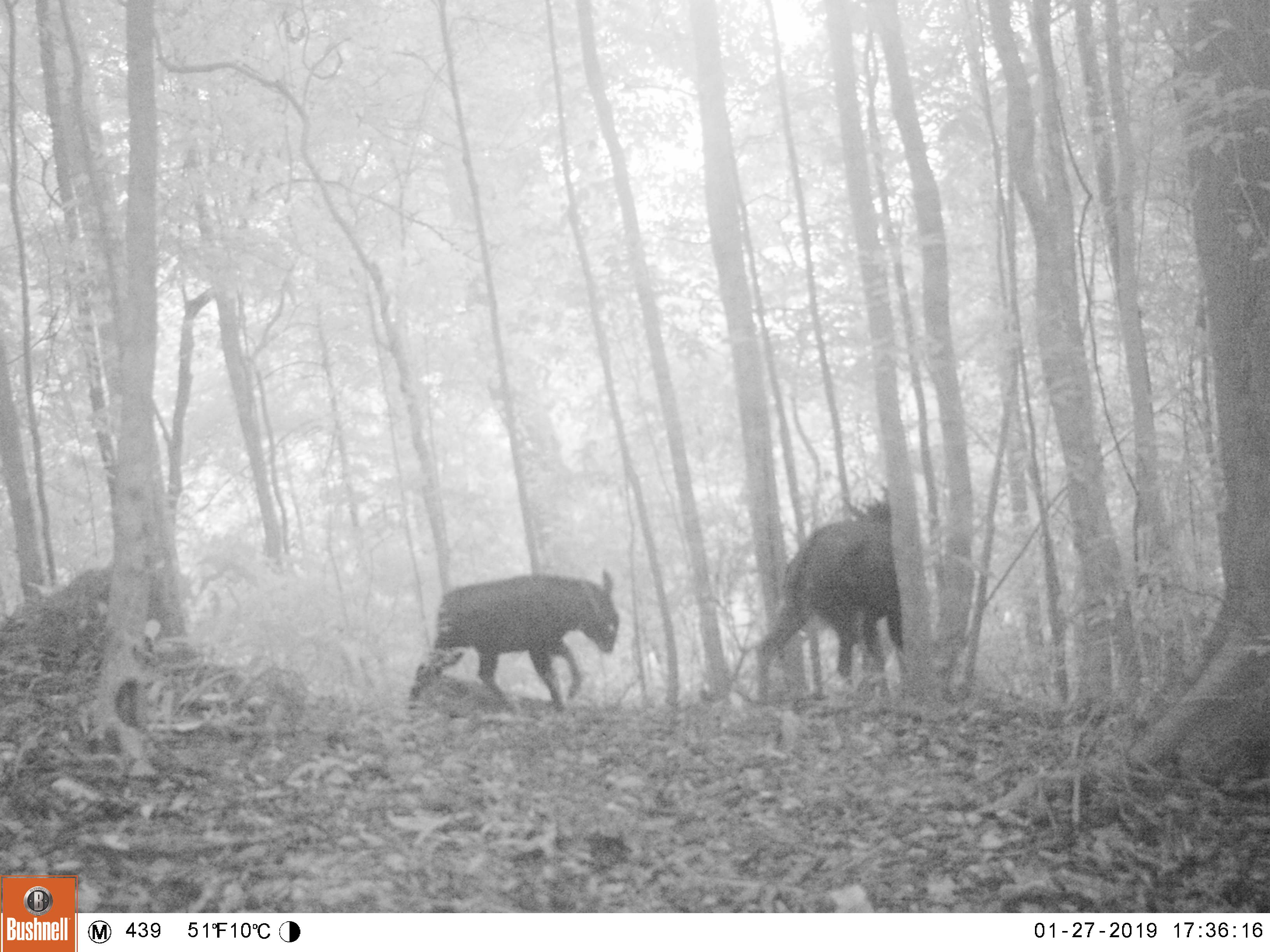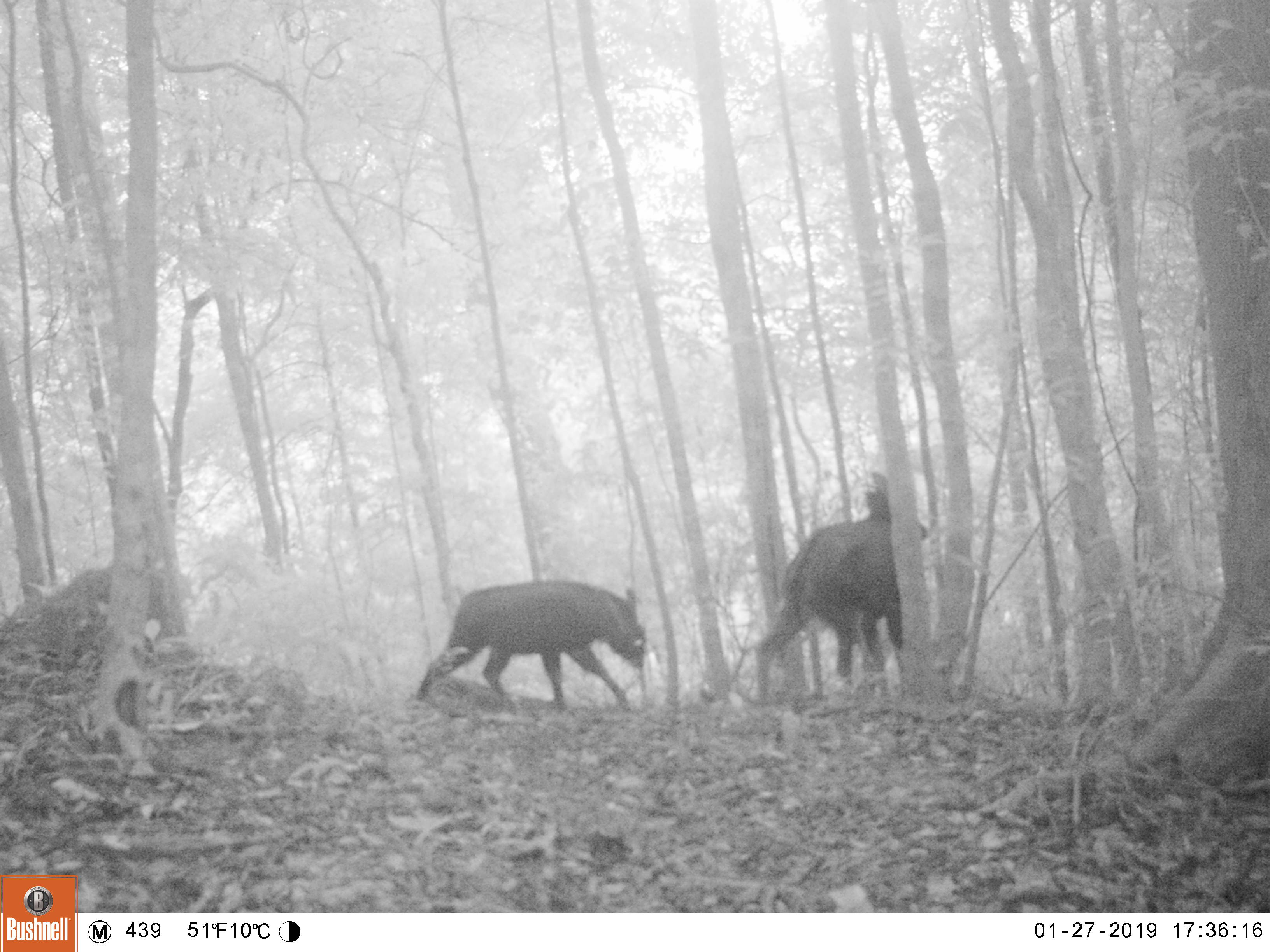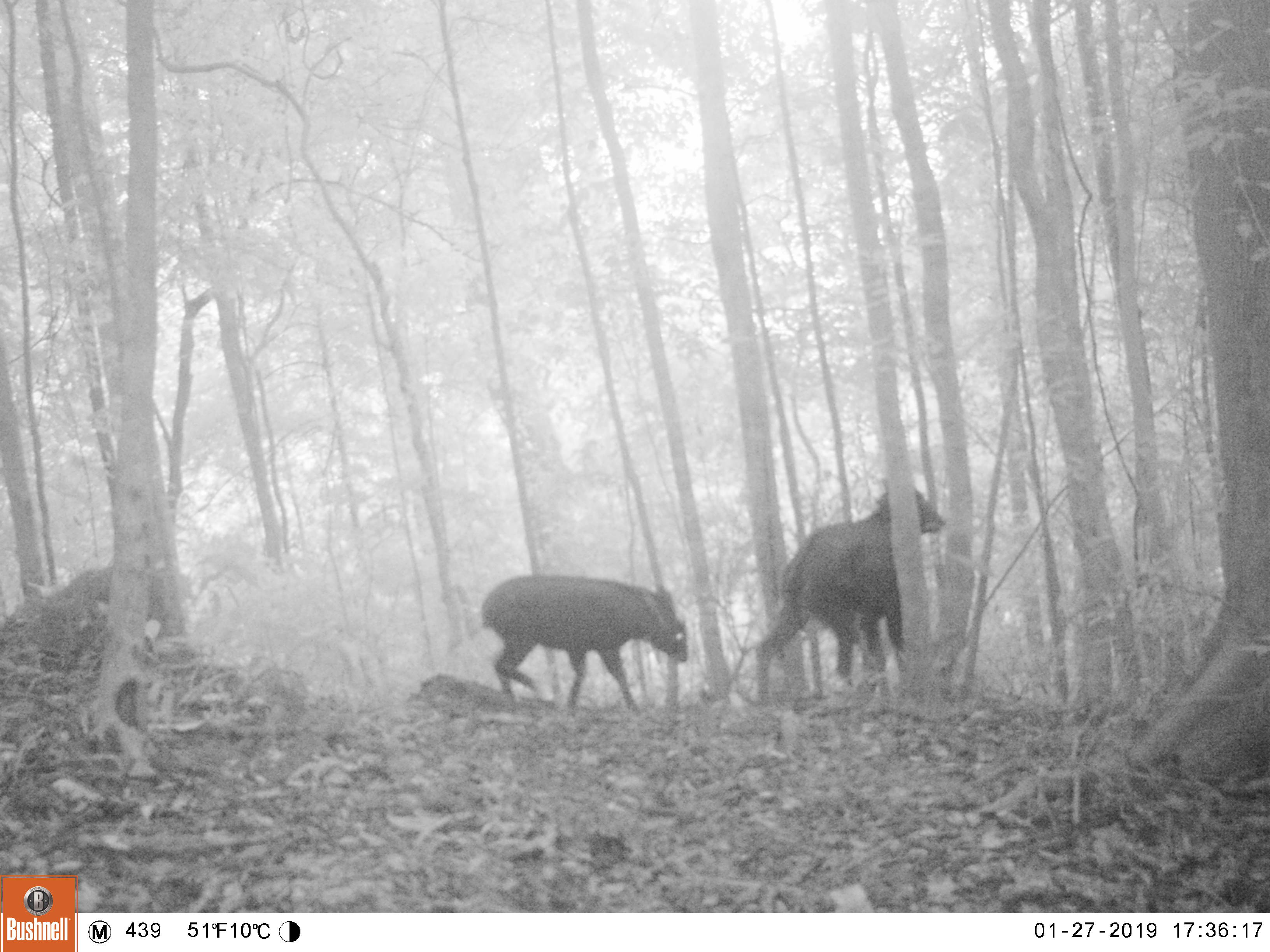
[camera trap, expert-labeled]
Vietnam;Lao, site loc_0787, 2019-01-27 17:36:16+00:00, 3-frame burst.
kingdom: Animalia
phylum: Chordata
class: Mammalia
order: Artiodactyla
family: Bovidae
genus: Capricornis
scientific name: Capricornis sumatraensis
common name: chinese serow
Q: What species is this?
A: Chinese serow (Capricornis sumatraensis).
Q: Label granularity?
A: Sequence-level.